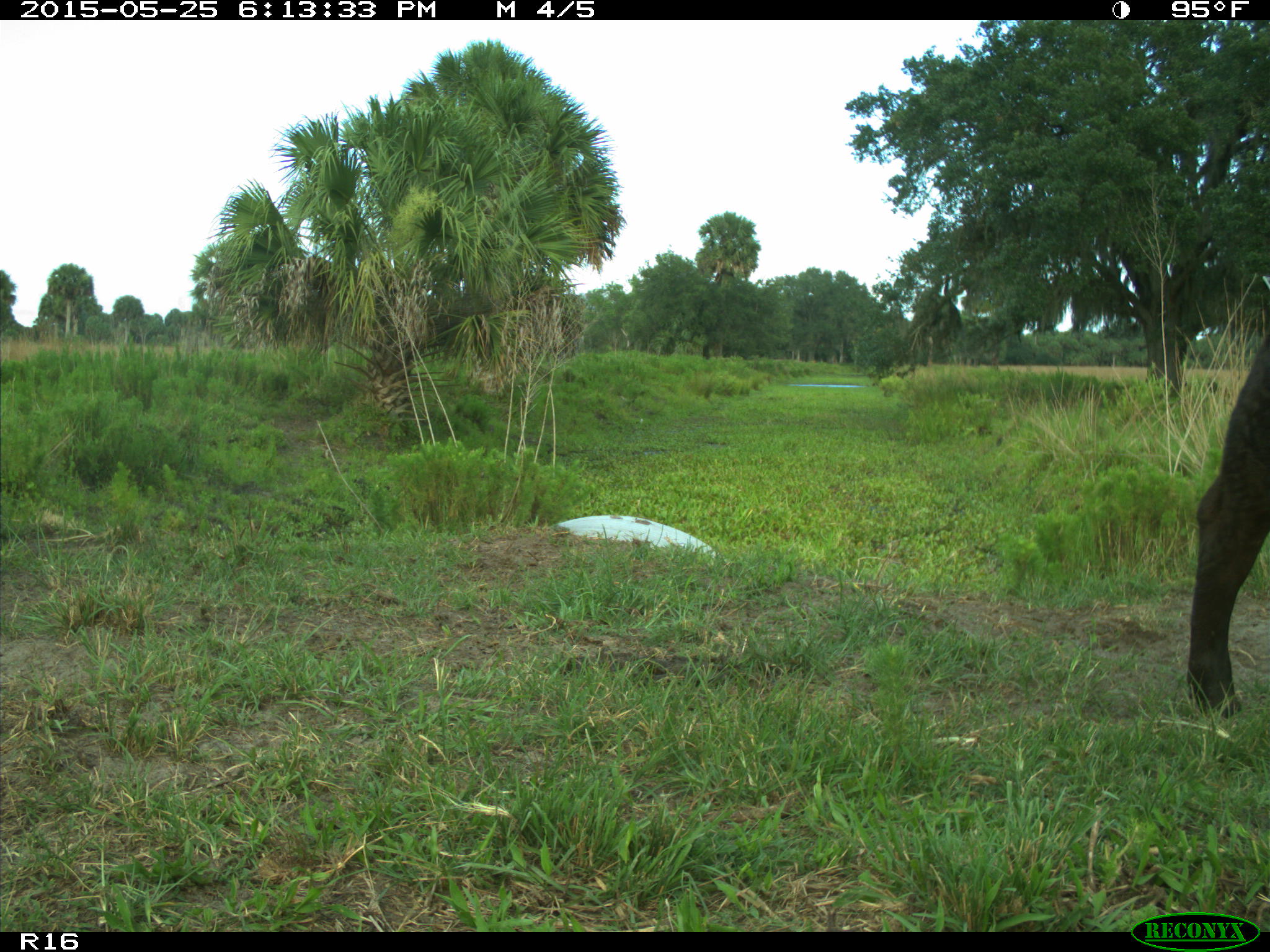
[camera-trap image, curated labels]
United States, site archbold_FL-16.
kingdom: Animalia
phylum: Chordata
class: Mammalia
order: Artiodactyla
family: Bovidae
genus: Bos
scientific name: Bos taurus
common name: domestic cow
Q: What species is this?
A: Bos taurus (domestic cow).